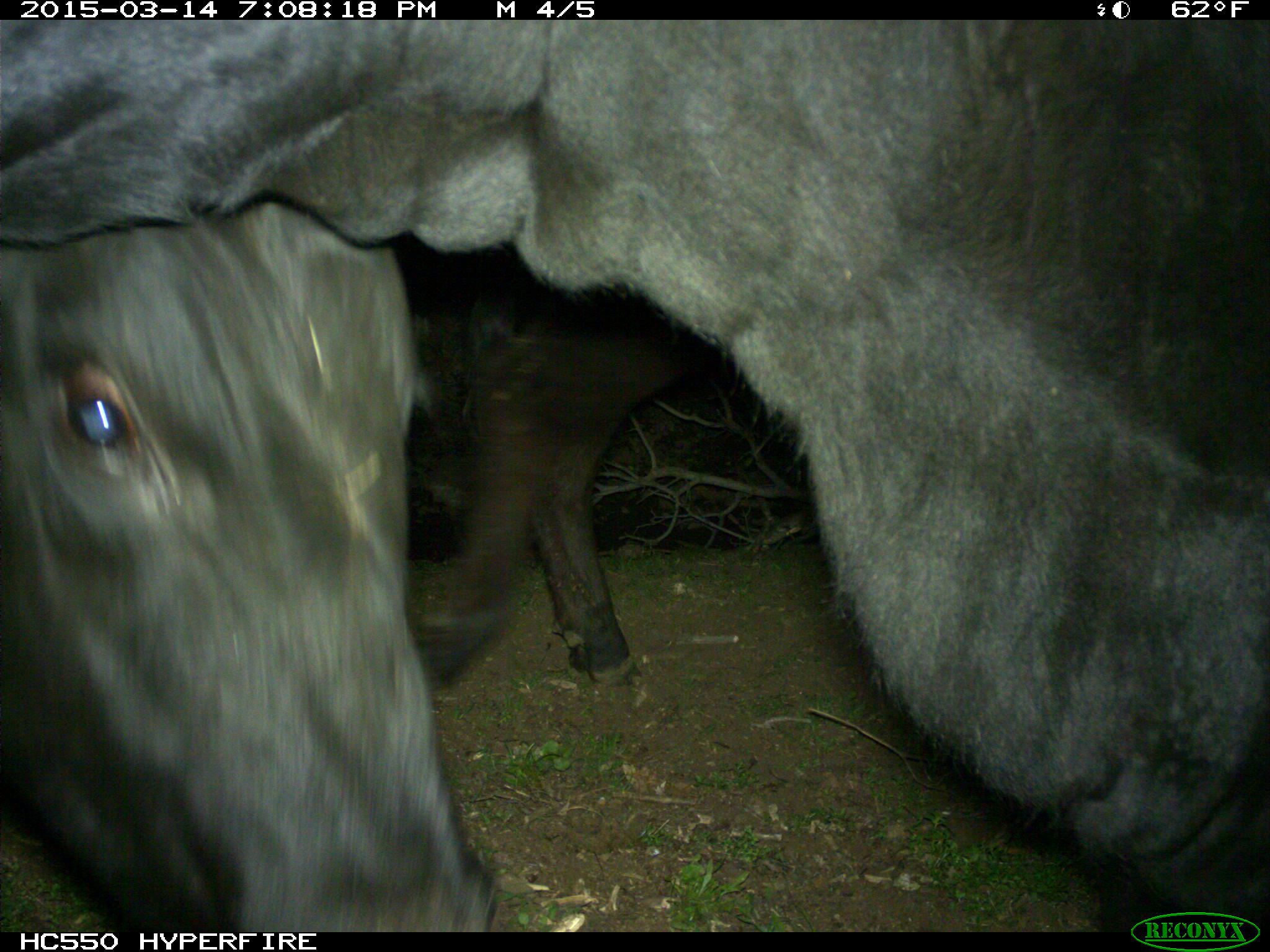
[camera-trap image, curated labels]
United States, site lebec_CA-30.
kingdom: Animalia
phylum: Chordata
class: Mammalia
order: Artiodactyla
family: Bovidae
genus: Bos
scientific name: Bos taurus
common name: domestic cow